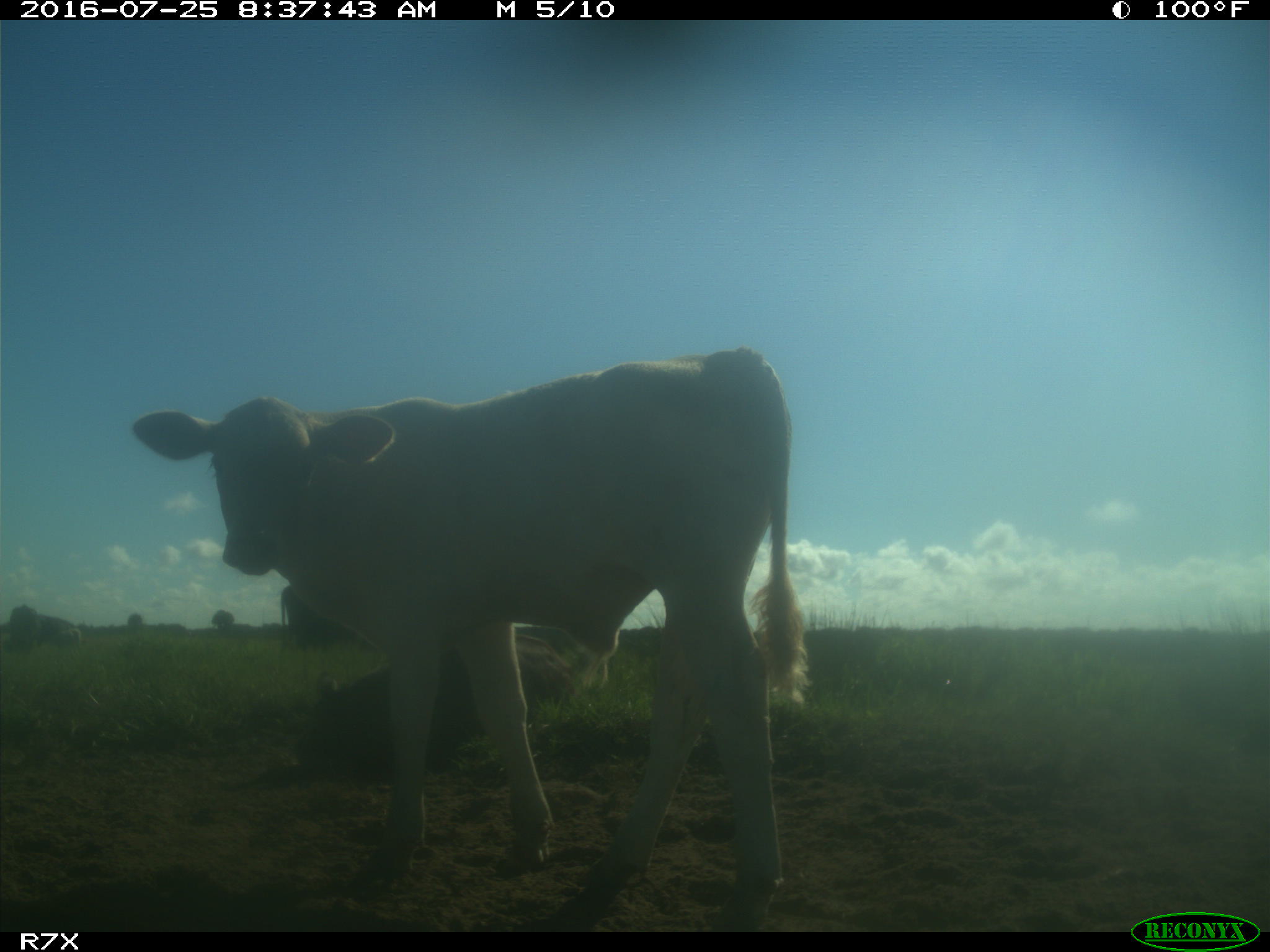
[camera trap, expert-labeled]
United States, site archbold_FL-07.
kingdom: Animalia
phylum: Chordata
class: Mammalia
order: Artiodactyla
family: Bovidae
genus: Bos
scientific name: Bos taurus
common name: domestic cow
Bos taurus (domestic cow).